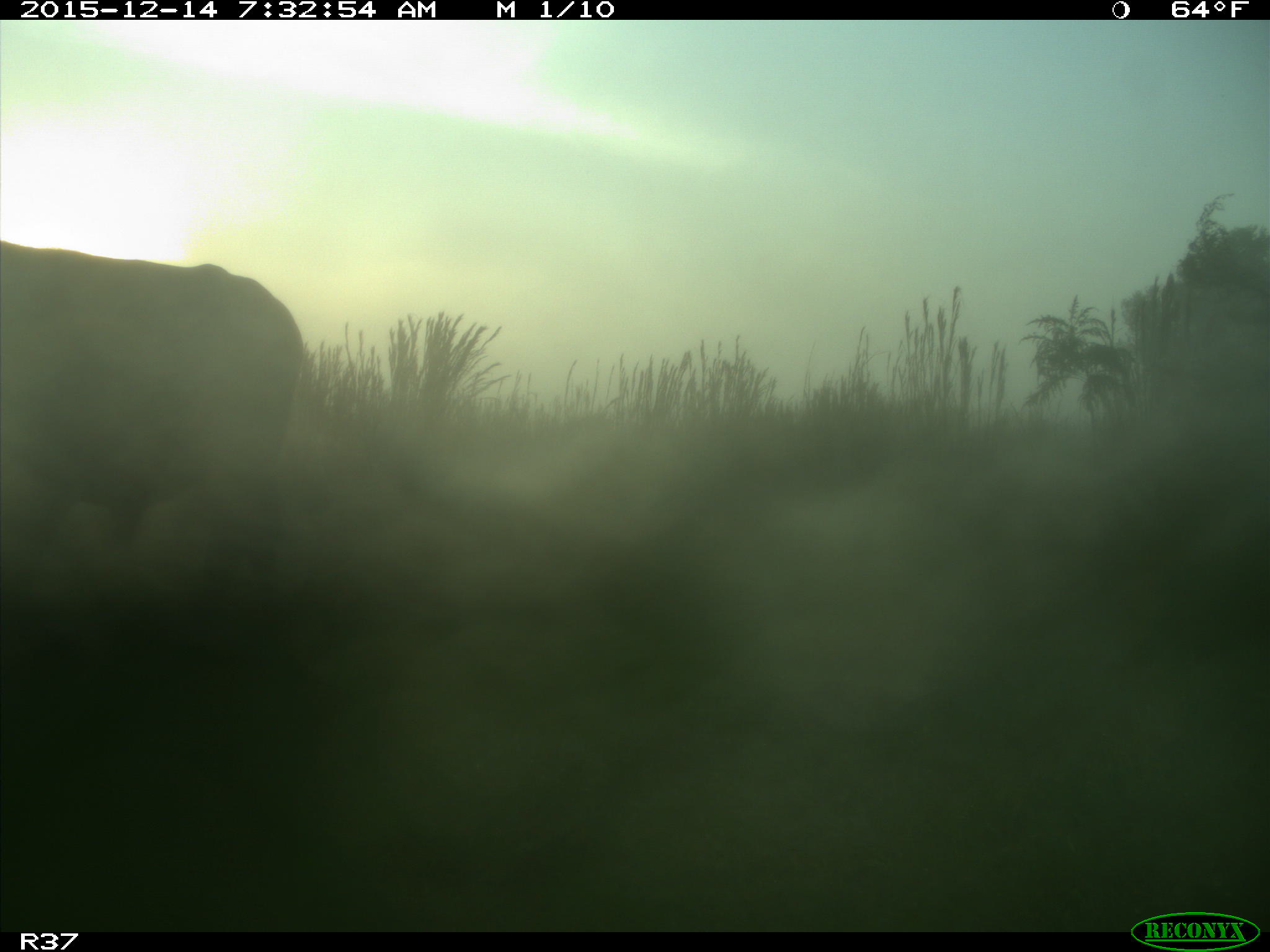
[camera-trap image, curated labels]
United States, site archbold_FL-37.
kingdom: Animalia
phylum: Chordata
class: Mammalia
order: Artiodactyla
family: Bovidae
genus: Bos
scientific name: Bos taurus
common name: domestic cow